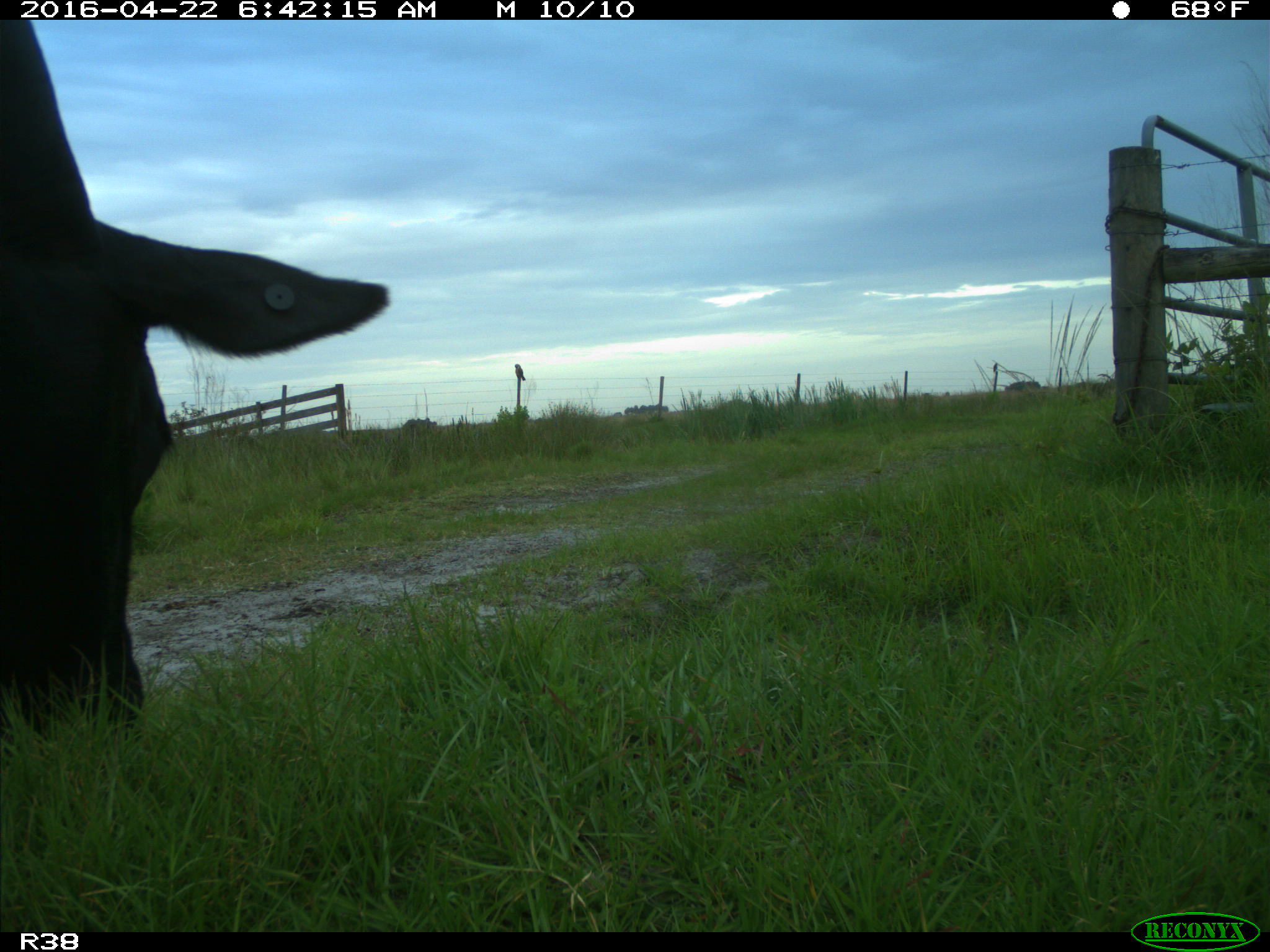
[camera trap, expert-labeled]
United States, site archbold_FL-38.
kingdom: Animalia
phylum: Chordata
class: Mammalia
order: Artiodactyla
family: Bovidae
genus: Bos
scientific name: Bos taurus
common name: domestic cow